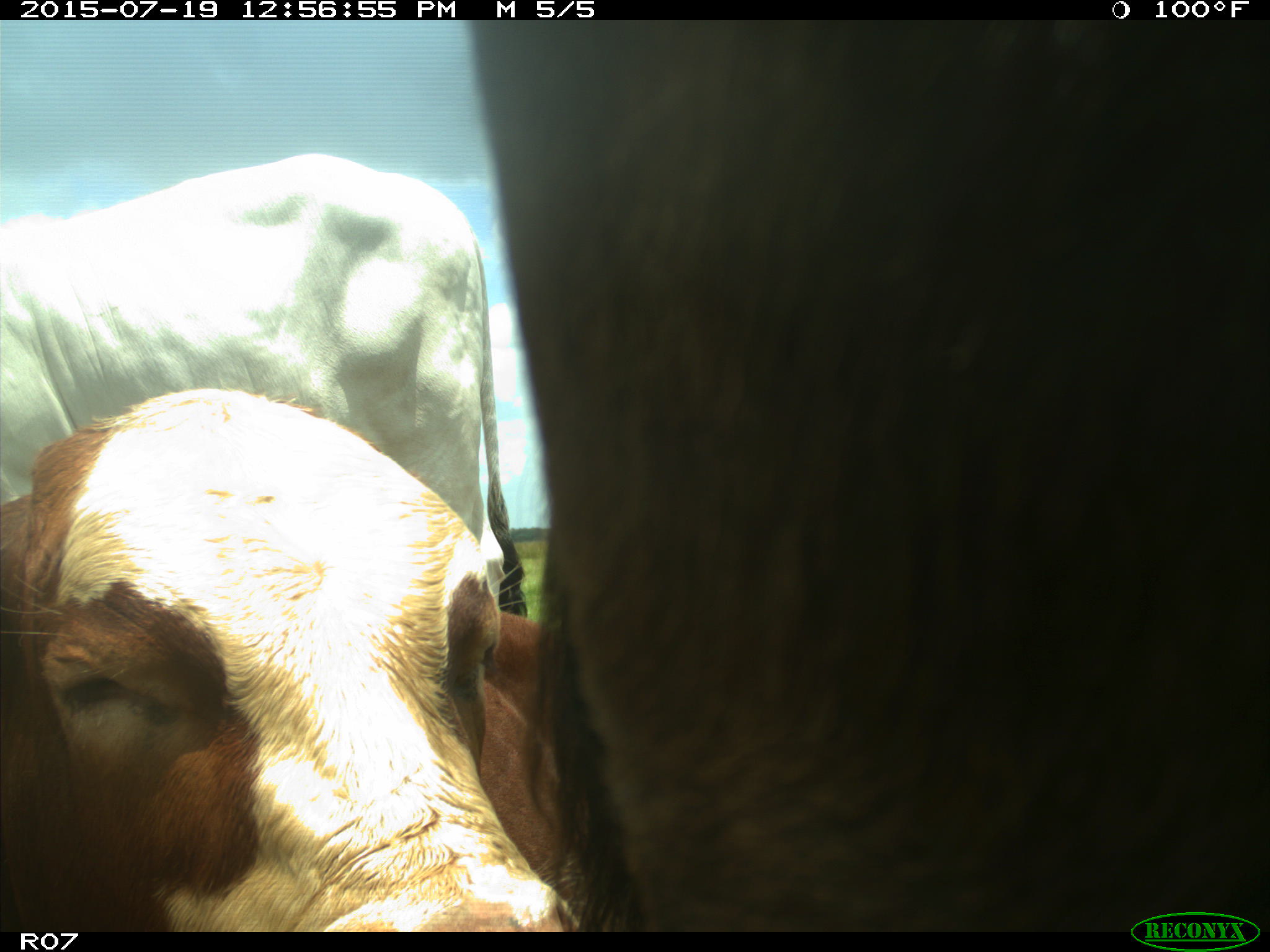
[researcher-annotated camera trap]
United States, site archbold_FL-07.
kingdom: Animalia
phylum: Chordata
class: Mammalia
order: Artiodactyla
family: Bovidae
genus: Bos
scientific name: Bos taurus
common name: domestic cow